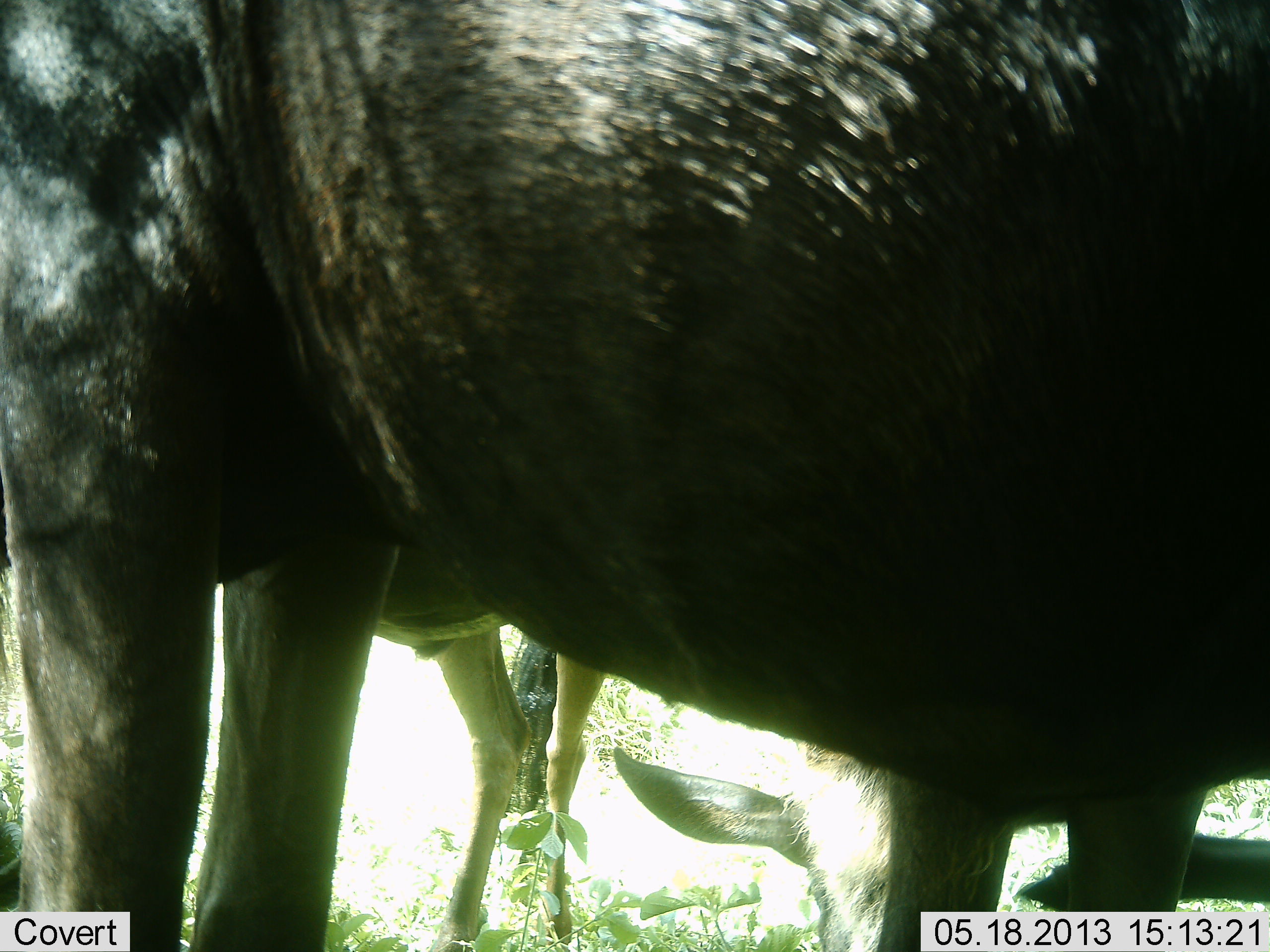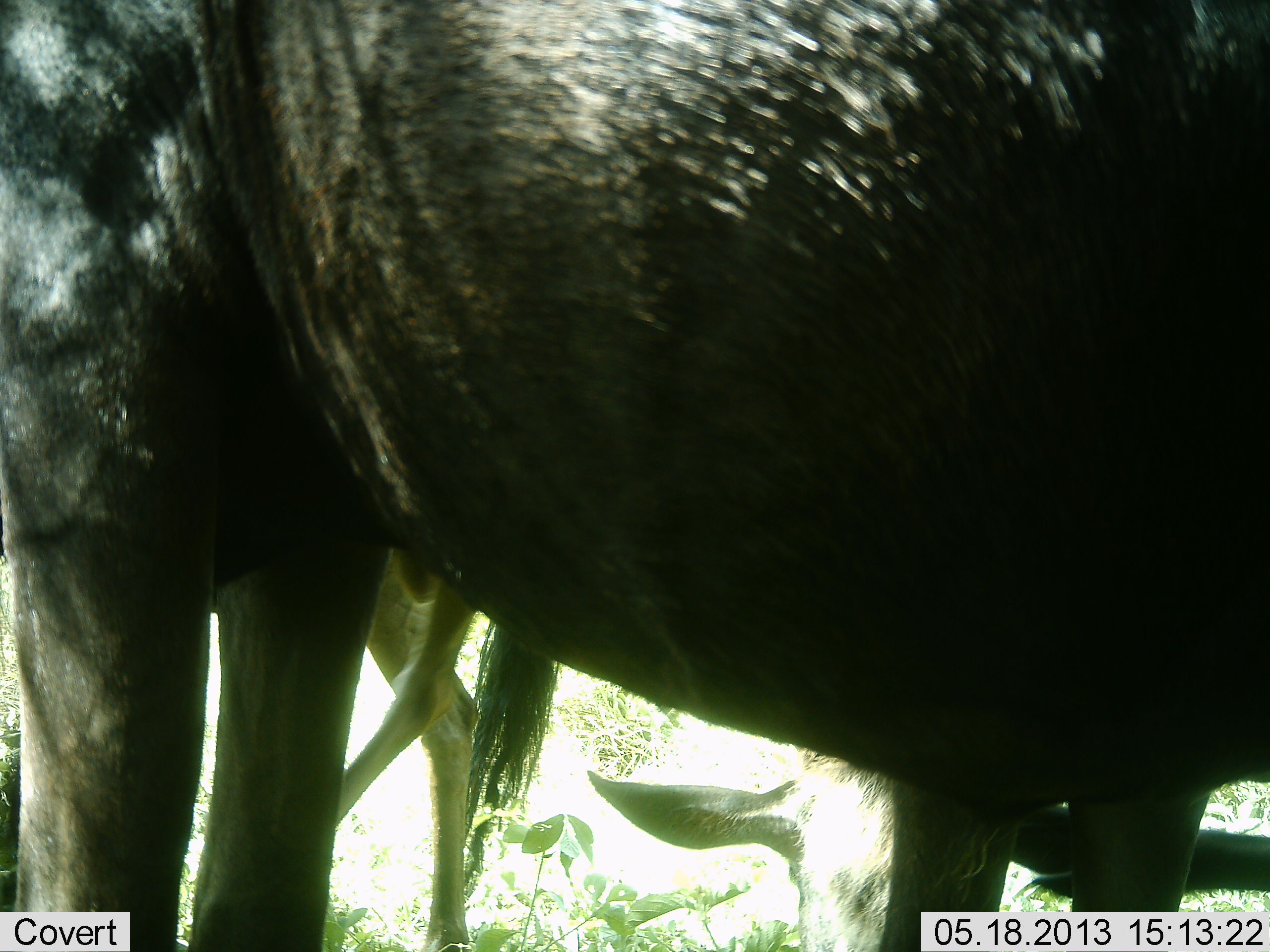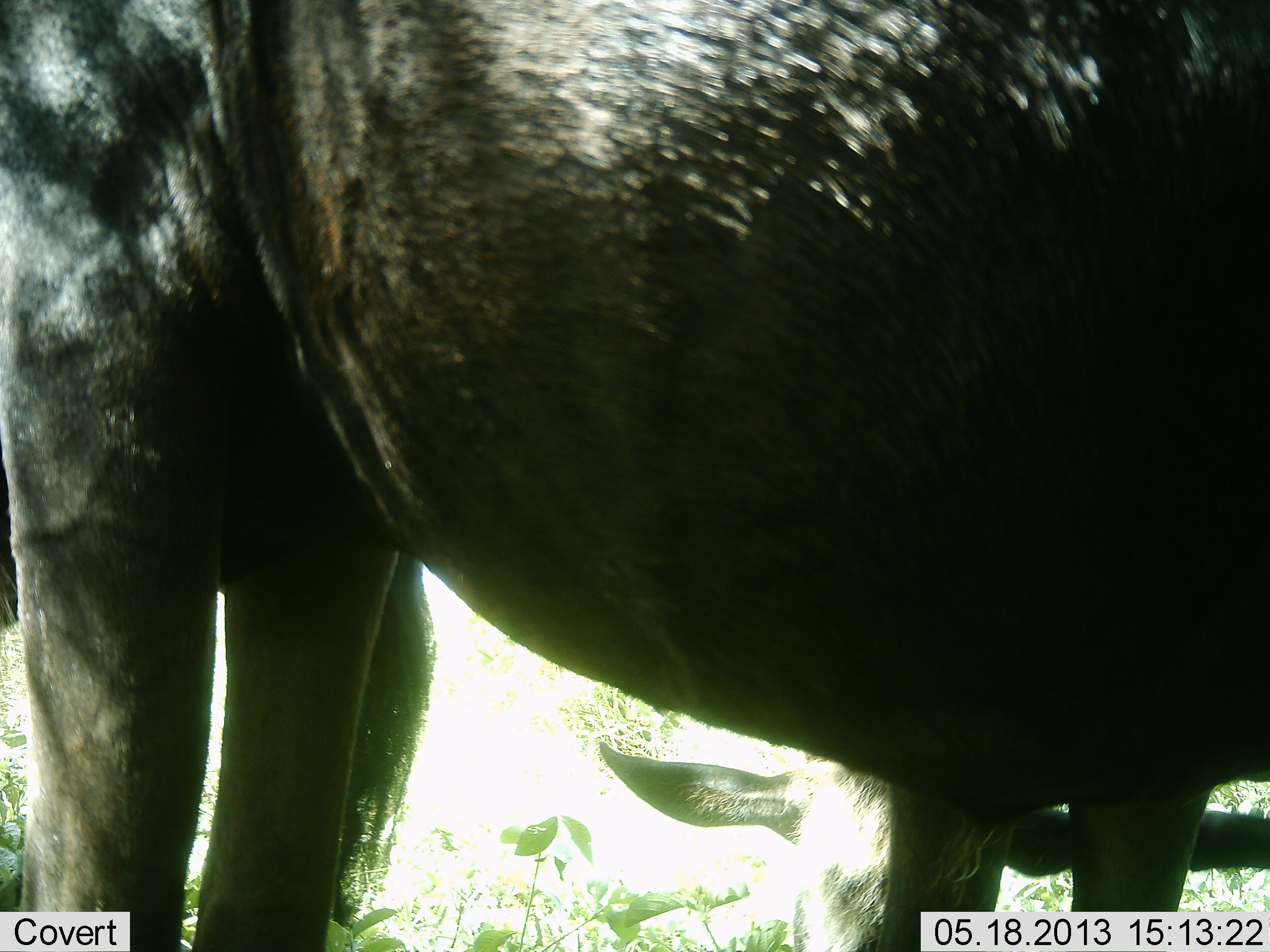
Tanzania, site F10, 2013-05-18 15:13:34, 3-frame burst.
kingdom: Animalia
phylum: Chordata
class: Mammalia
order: Artiodactyla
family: Bovidae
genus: Connochaetes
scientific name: Connochaetes taurinus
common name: blue wildebeest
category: wildebeest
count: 3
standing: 80%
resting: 60%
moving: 20%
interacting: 20%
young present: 50%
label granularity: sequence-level